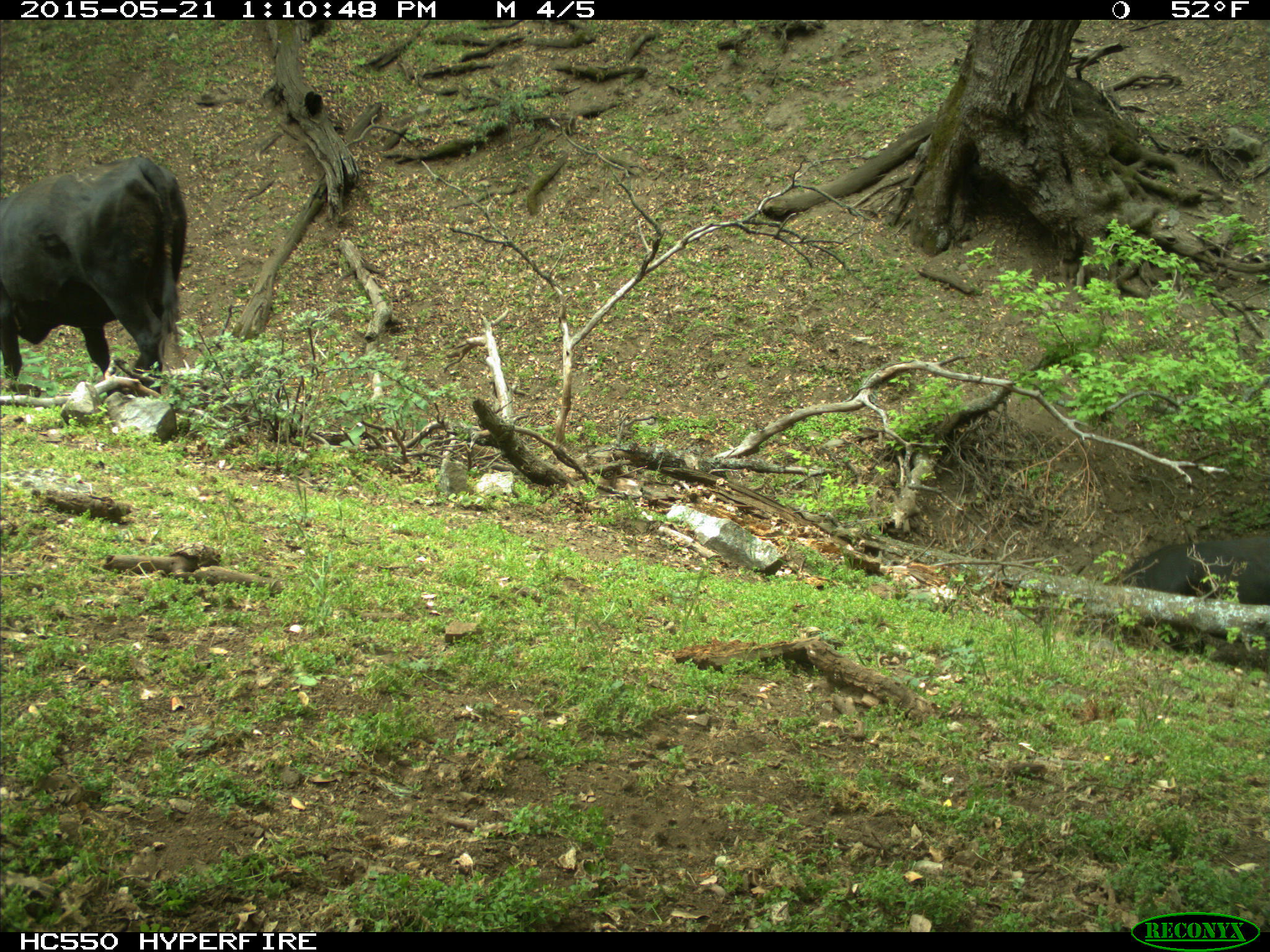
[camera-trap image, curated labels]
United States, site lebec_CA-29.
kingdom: Animalia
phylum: Chordata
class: Mammalia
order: Artiodactyla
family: Bovidae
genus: Bos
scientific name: Bos taurus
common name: domestic cow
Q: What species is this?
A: Bos taurus (domestic cow).